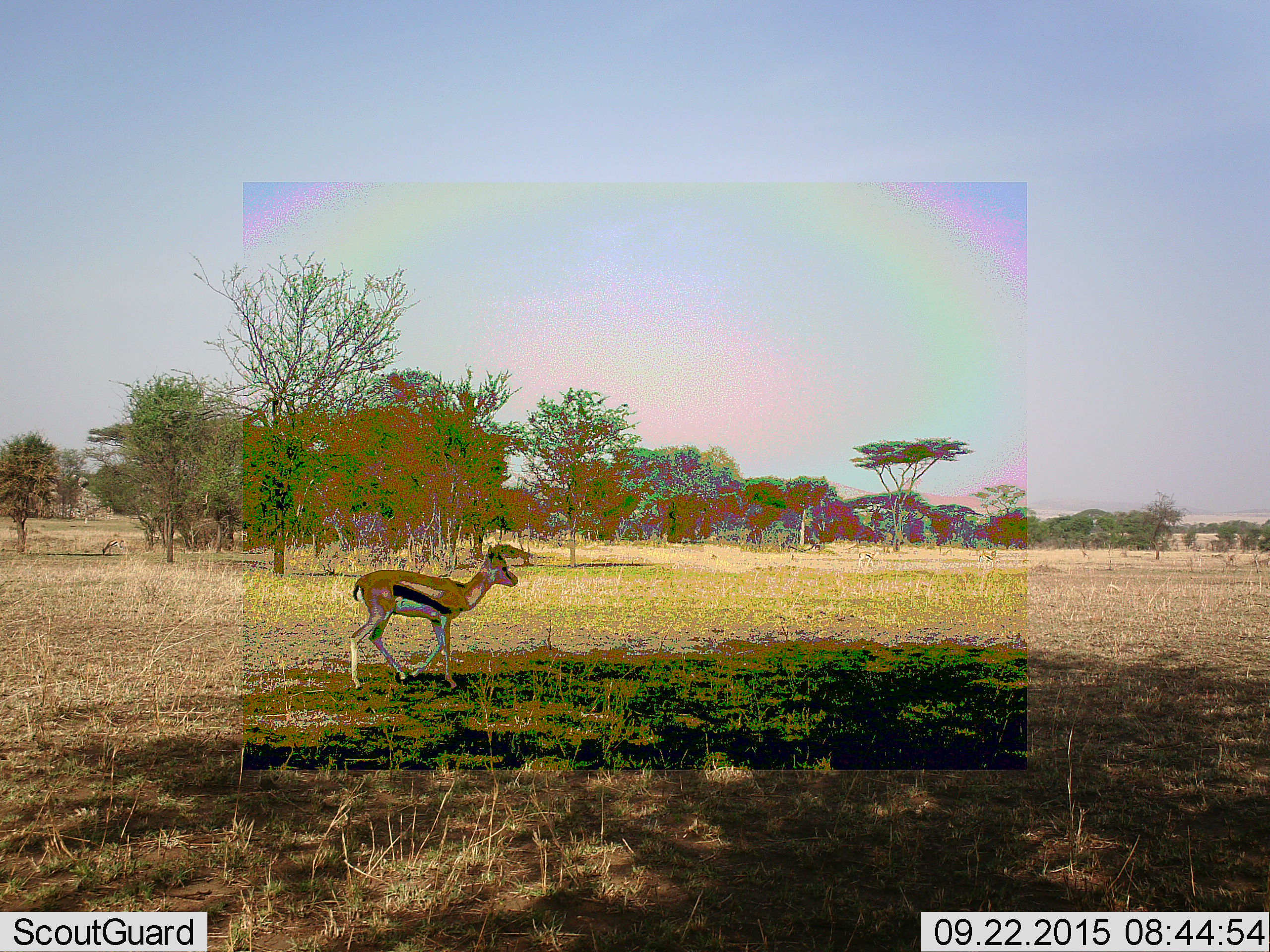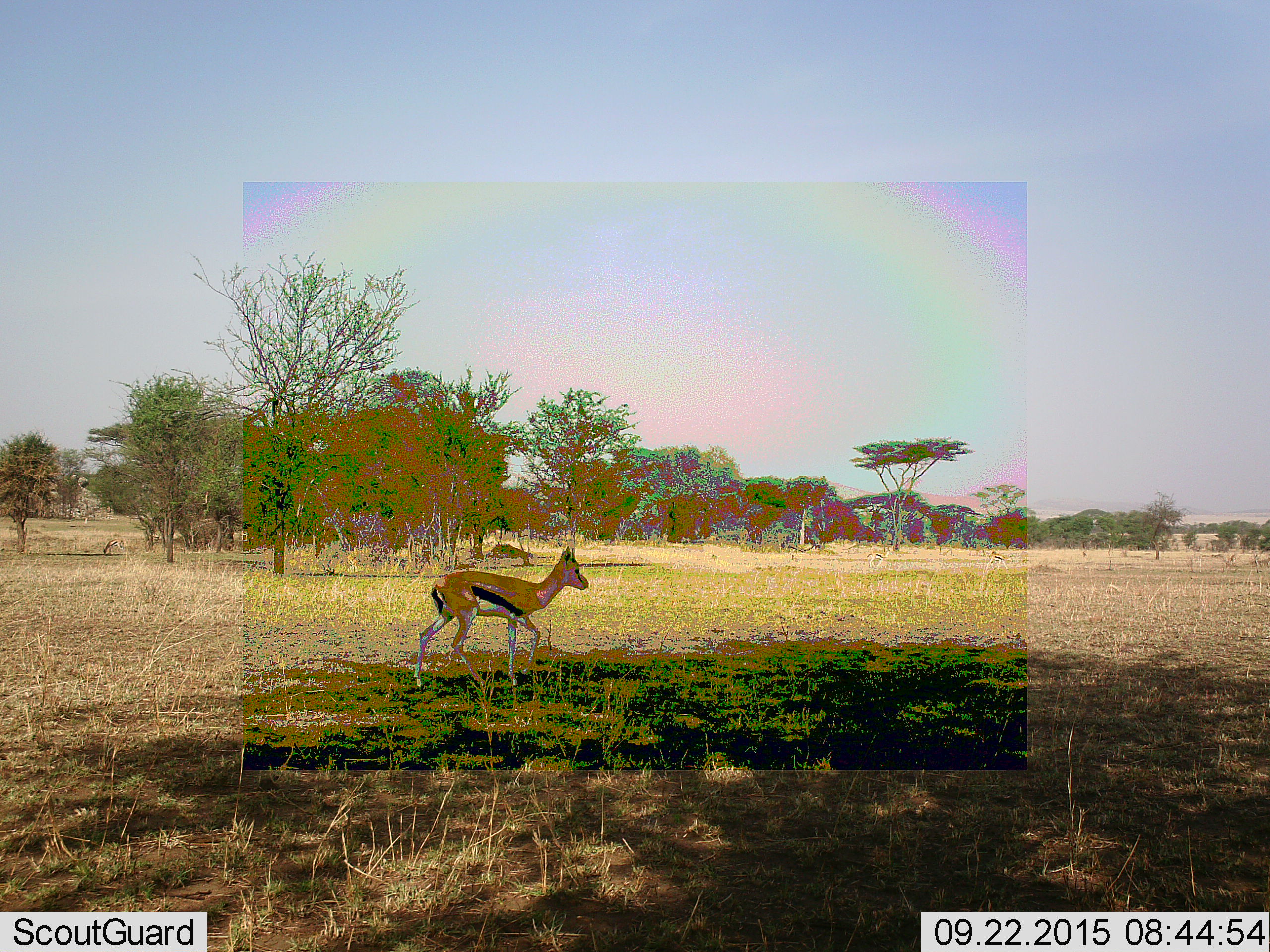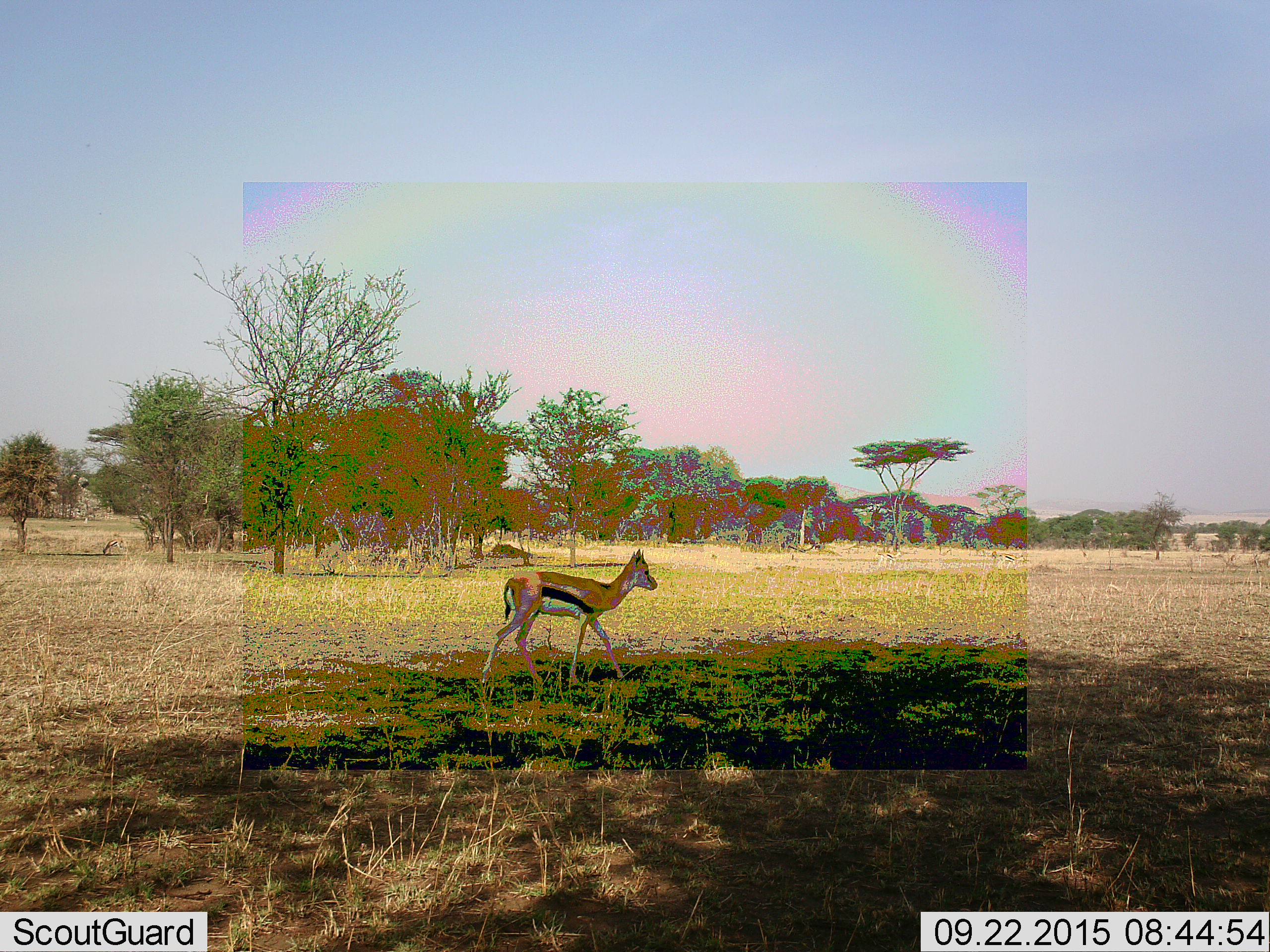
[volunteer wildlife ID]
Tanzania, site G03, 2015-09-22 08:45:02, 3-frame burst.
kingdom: Animalia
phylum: Chordata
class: Mammalia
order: Artiodactyla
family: Bovidae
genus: Eudorcas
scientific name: Eudorcas thomsonii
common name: thomson's gazelle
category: gazellethomsons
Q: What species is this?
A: Gazellethomsons (thomson's gazelle) (Eudorcas thomsonii).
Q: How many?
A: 1.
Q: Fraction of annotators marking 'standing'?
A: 5%.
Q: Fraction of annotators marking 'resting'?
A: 0%.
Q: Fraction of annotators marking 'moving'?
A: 100%.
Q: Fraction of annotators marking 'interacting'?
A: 0%.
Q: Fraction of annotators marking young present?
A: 5%.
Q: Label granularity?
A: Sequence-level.